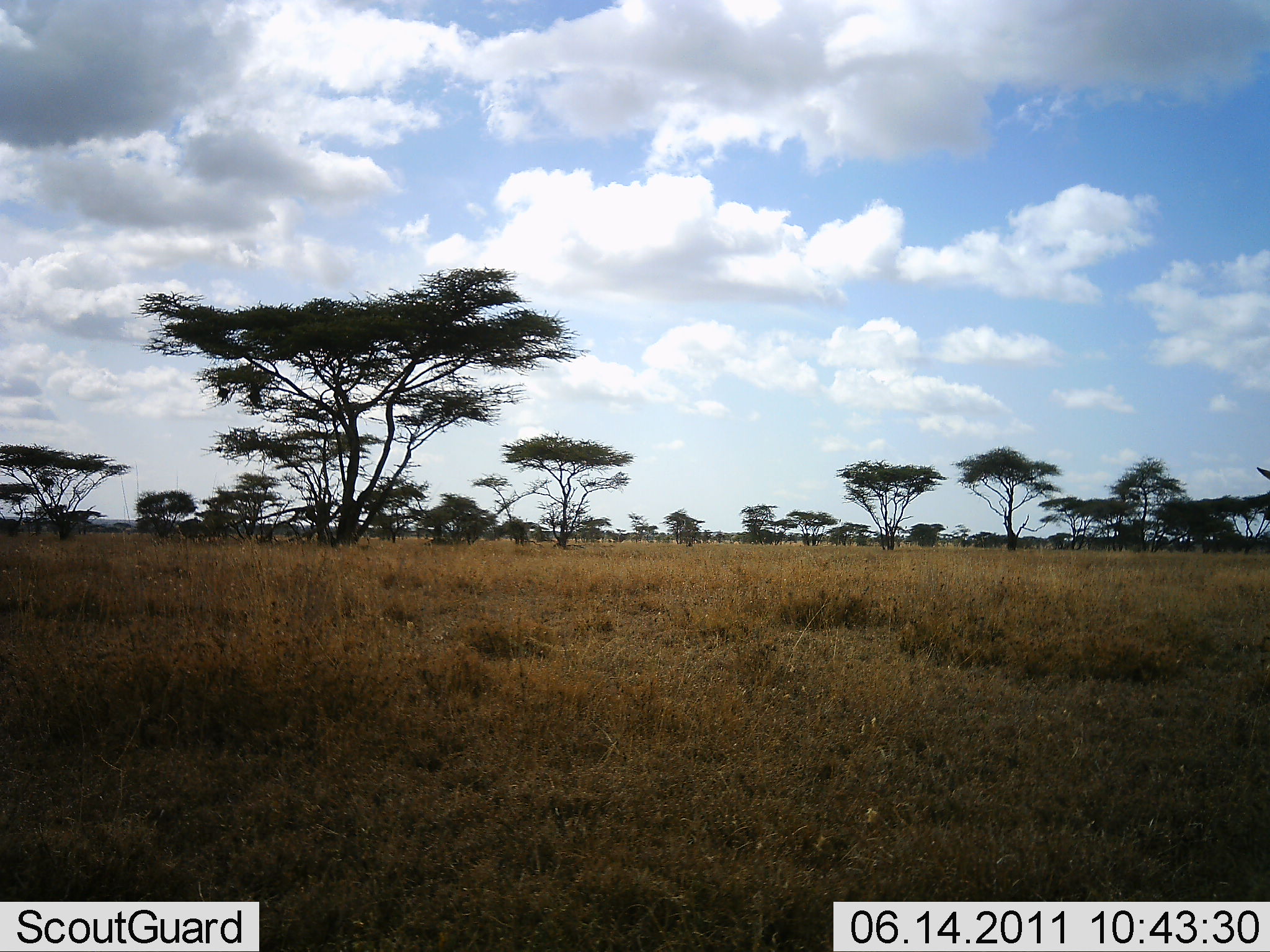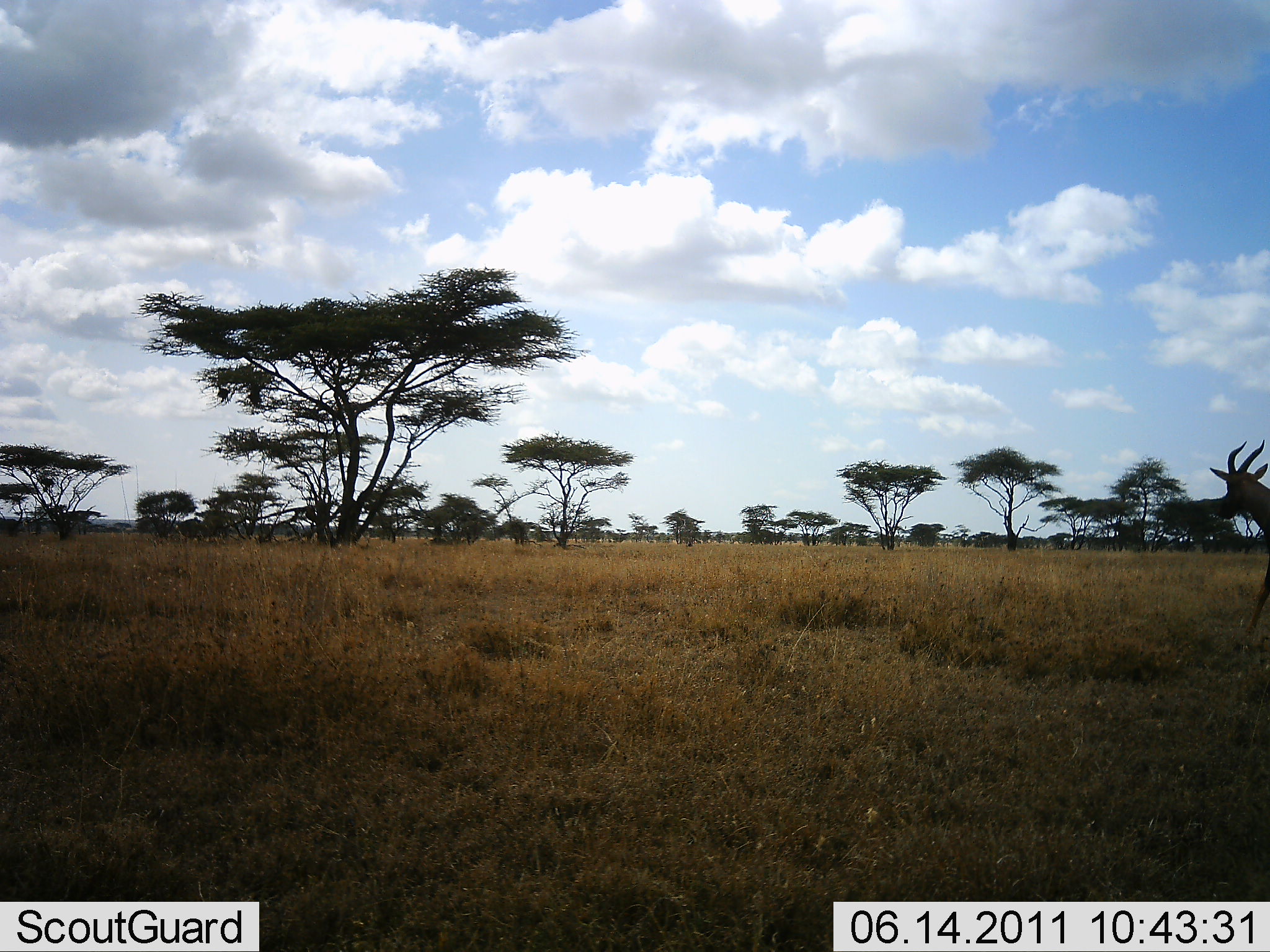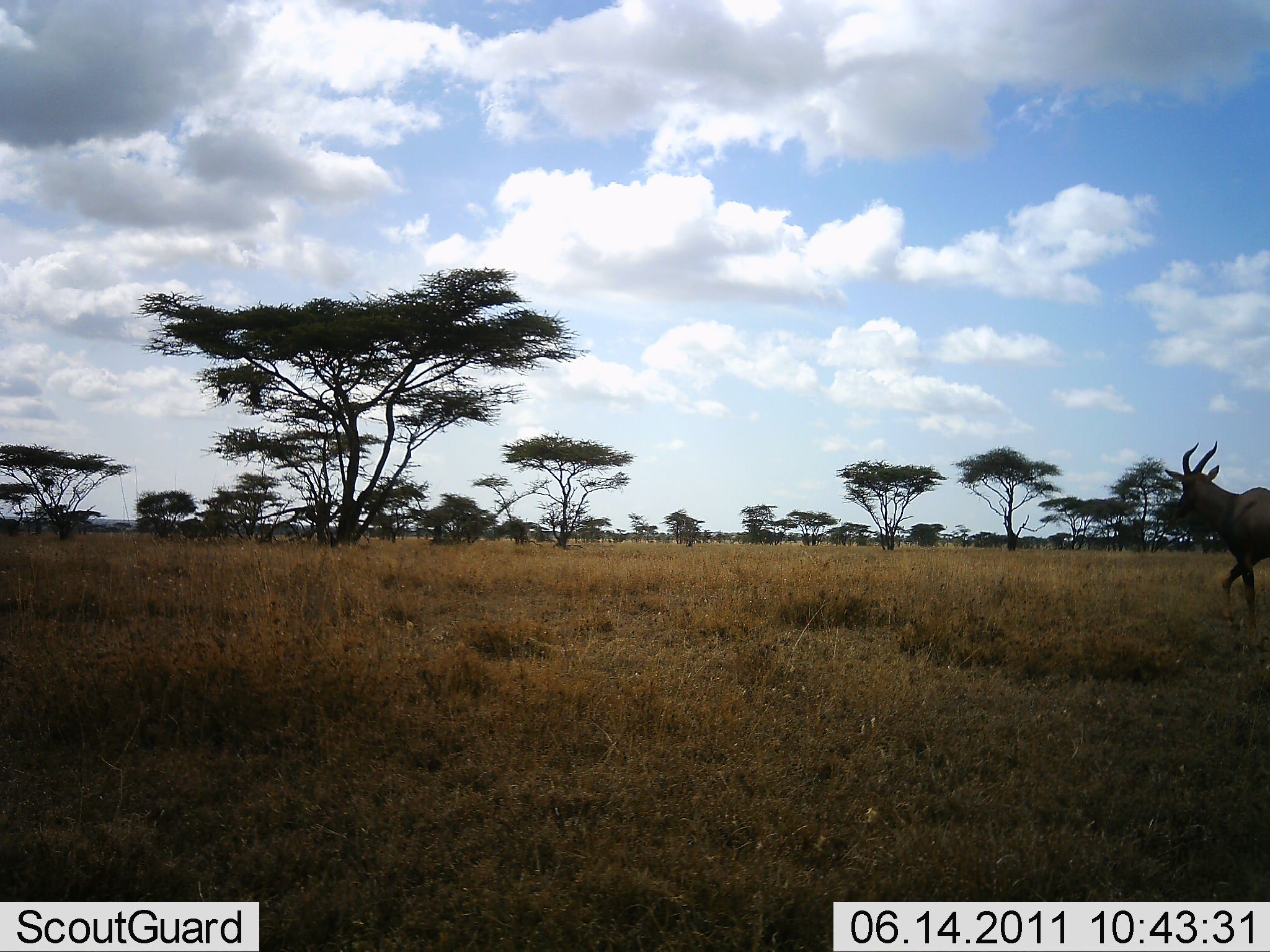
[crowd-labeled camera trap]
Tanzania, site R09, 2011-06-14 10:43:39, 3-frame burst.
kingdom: Animalia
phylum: Chordata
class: Mammalia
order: Artiodactyla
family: Bovidae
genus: Alcelaphus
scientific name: Alcelaphus buselaphus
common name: hartebeest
Hartebeest (Alcelaphus buselaphus), count 1. Behavior (volunteer vote fractions): standing 0%, resting 0%, moving 100%, interacting 0%. Young present (vote fraction): 0%. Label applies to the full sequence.